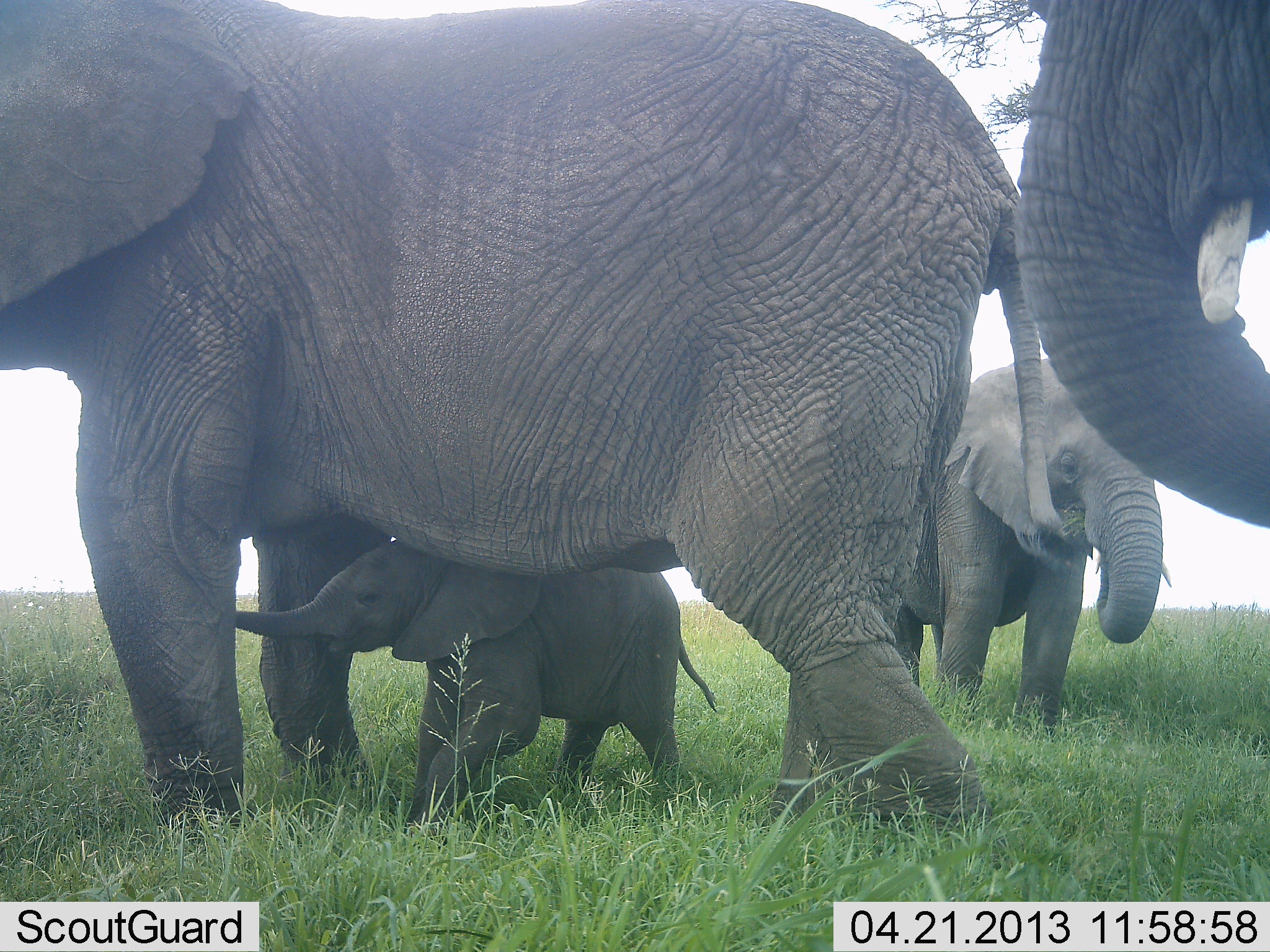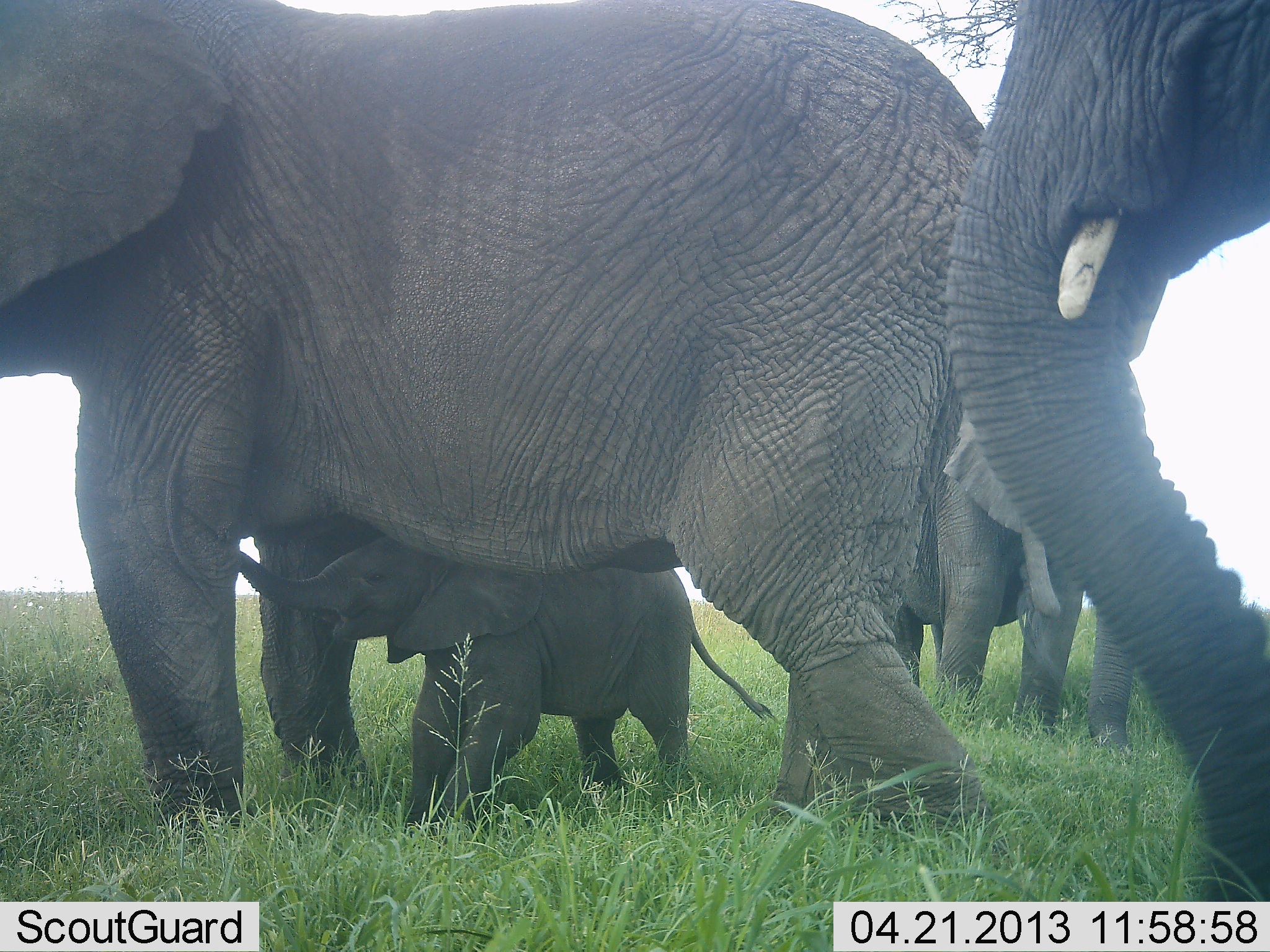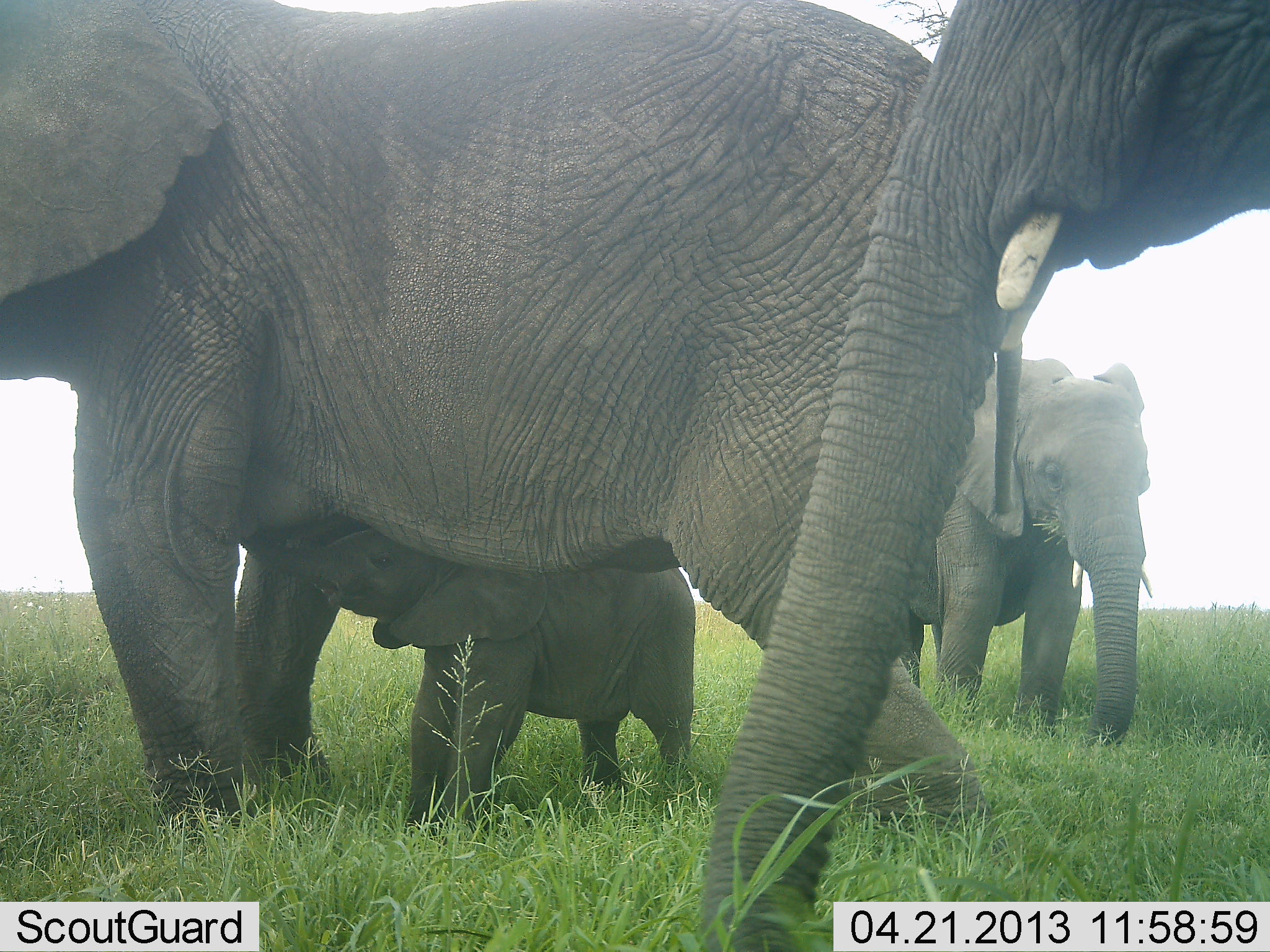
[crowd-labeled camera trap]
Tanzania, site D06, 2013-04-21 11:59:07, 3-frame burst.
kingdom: Animalia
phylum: Chordata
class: Mammalia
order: Proboscidea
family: Elephantidae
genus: Loxodonta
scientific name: Loxodonta africana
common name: african bush elephant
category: elephant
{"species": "elephant (african bush elephant) (Loxodonta africana)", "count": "4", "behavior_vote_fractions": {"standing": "76%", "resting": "12%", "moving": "18%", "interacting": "47%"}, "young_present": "94%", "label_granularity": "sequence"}